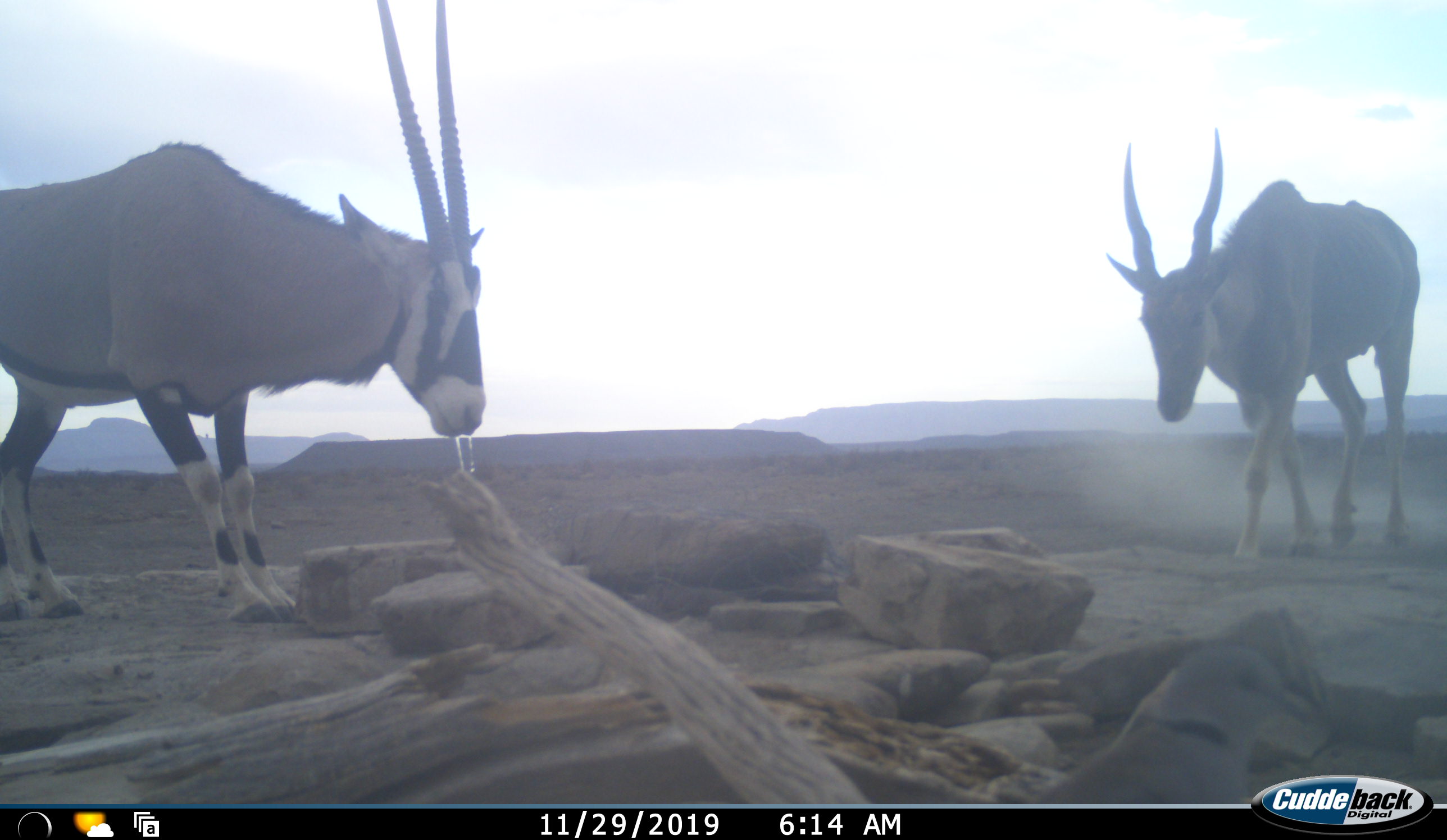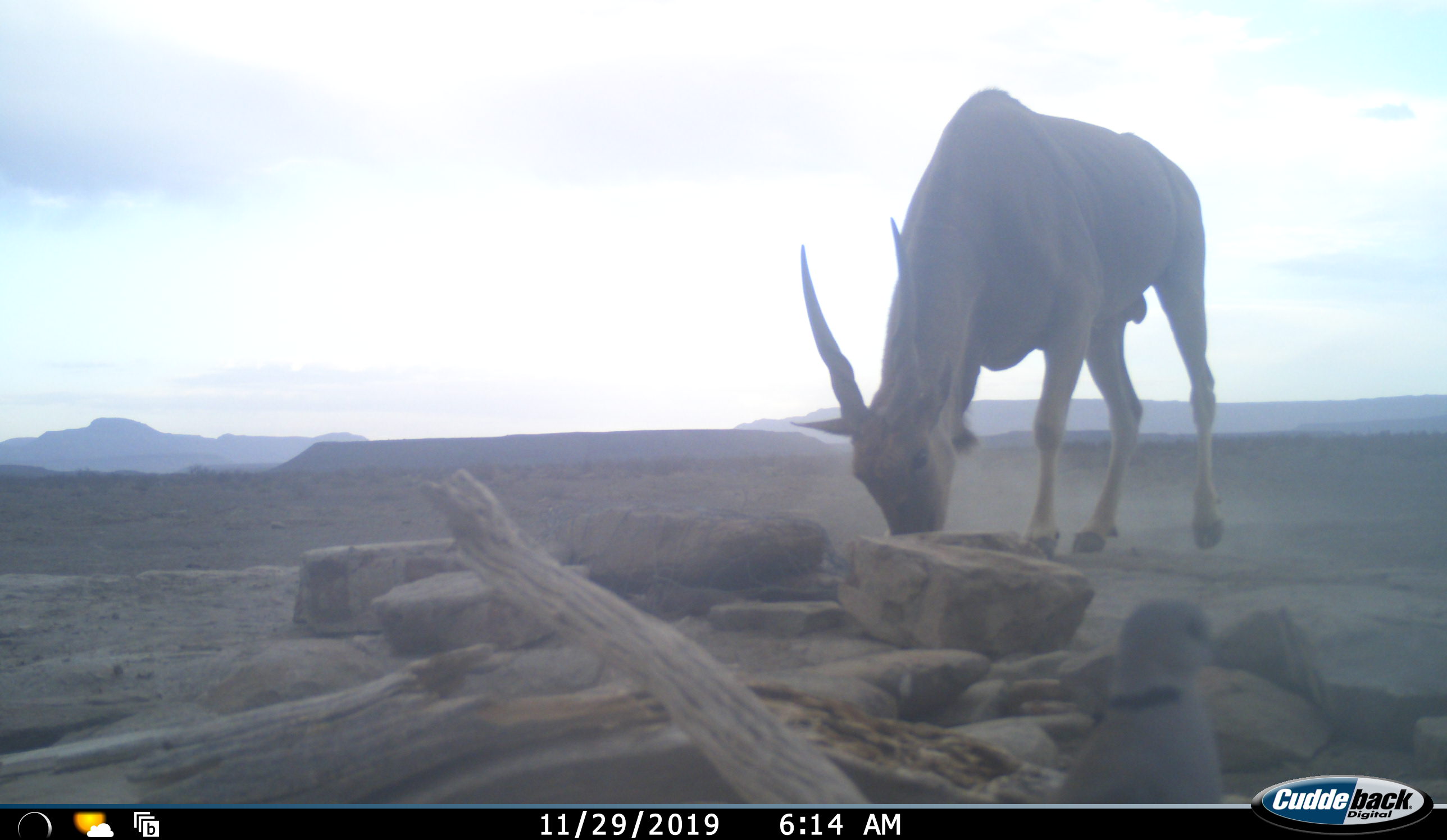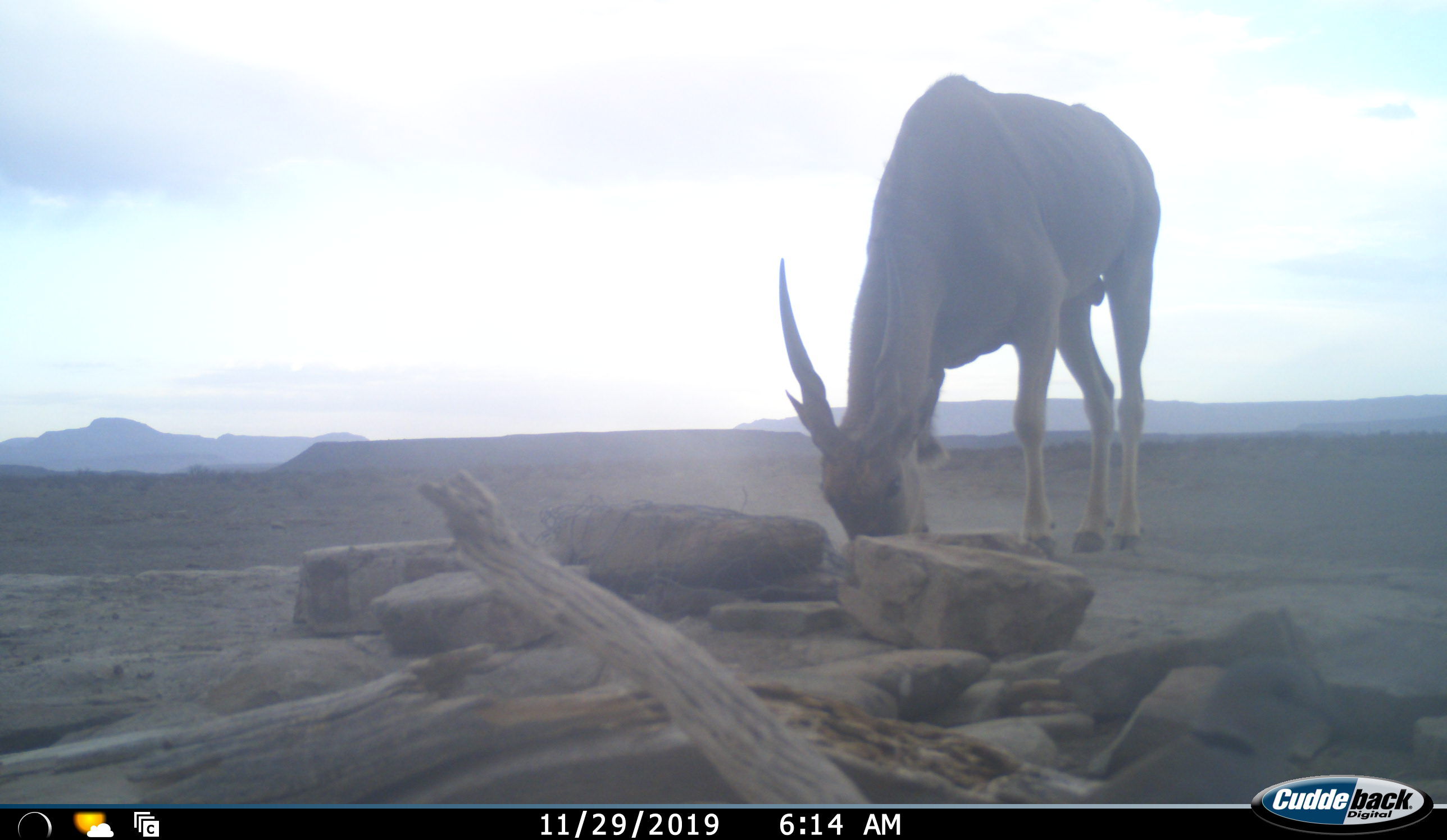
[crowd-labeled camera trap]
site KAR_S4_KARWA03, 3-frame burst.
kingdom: Animalia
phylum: Chordata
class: Mammalia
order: Artiodactyla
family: Bovidae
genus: Tragelaphus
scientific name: Tragelaphus oryx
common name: eland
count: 1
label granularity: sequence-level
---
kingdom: Animalia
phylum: Chordata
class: Mammalia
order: Artiodactyla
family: Bovidae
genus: Oryx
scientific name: Oryx gazella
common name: gemsbok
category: oryx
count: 1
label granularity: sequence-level